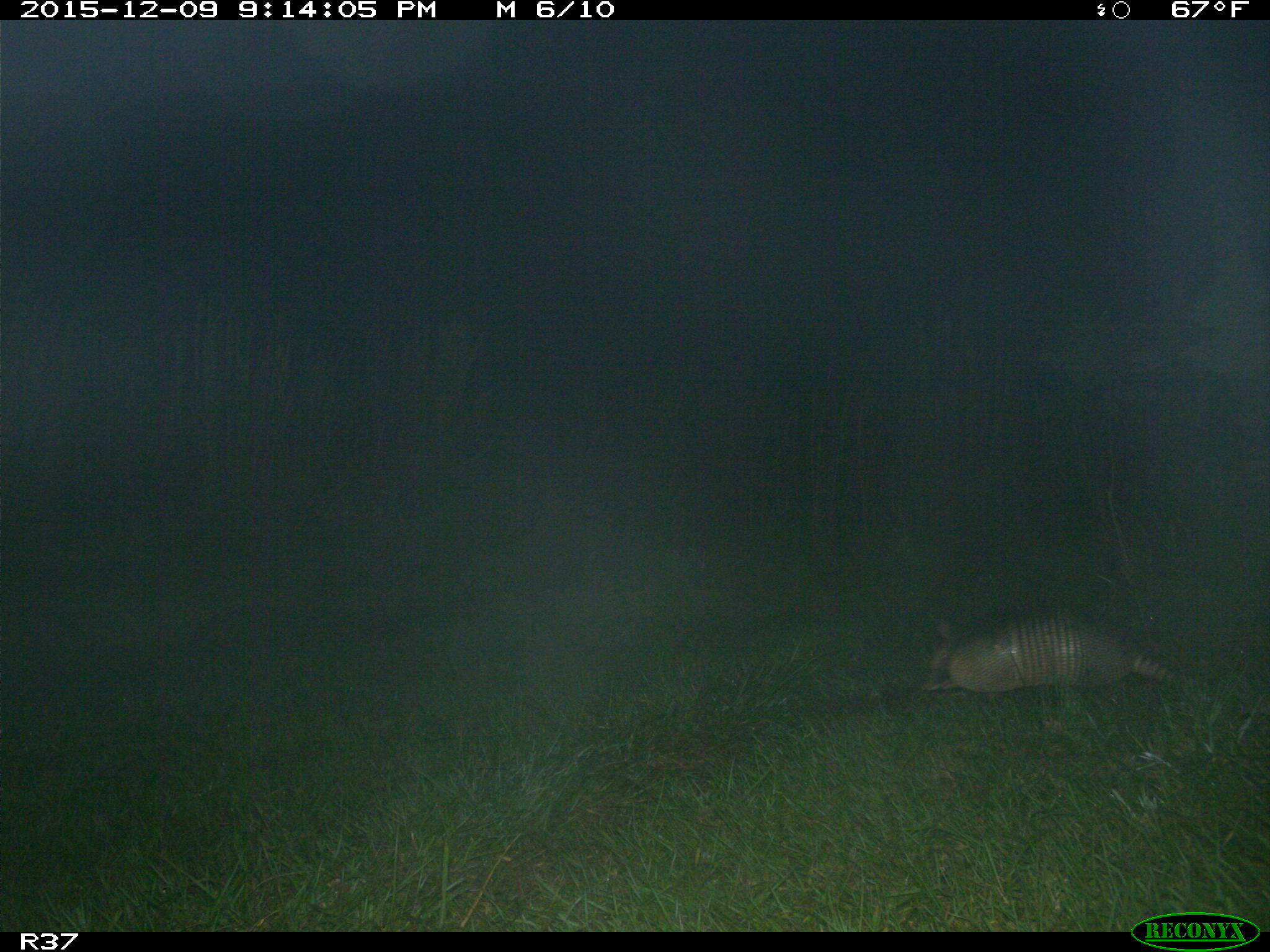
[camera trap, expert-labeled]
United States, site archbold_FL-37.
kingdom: Animalia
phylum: Chordata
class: Mammalia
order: Cingulata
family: Dasypodidae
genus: Dasypus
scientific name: Dasypus novemcinctus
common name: nine-banded armadillo